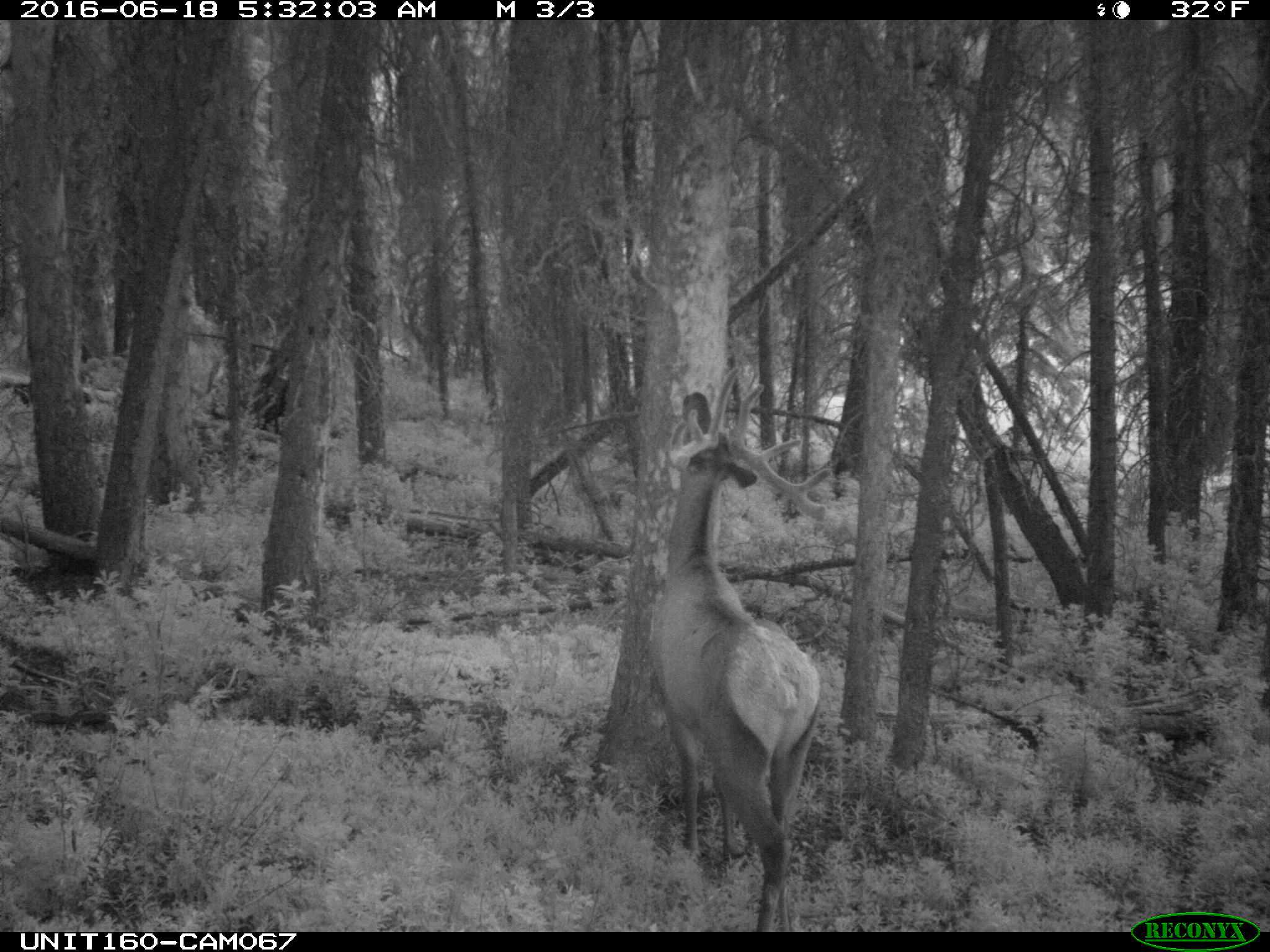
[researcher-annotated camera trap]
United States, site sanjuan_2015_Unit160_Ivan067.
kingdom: Animalia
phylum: Chordata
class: Mammalia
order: Artiodactyla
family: Cervidae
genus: Cervus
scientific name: Cervus elaphus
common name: red deer